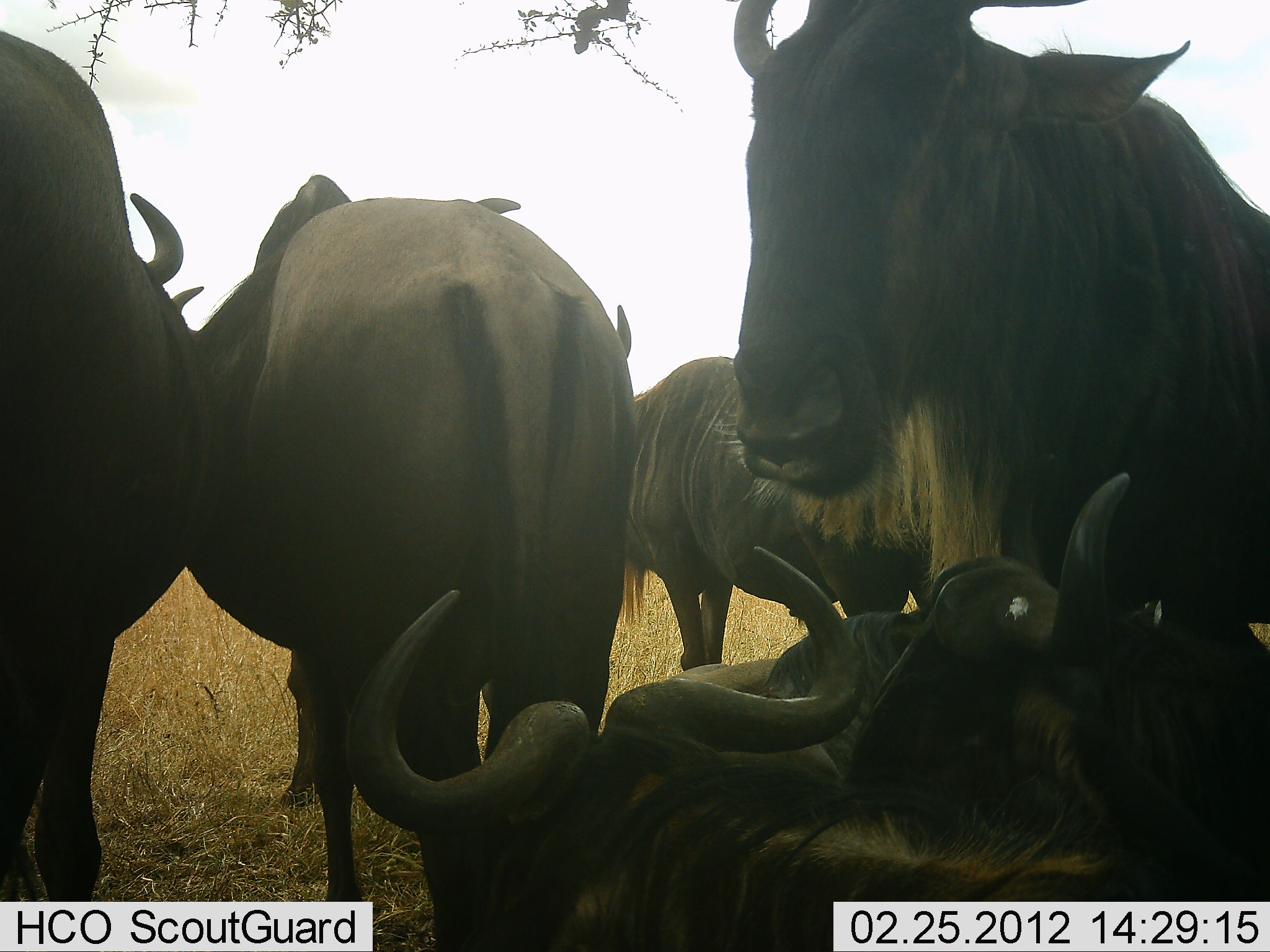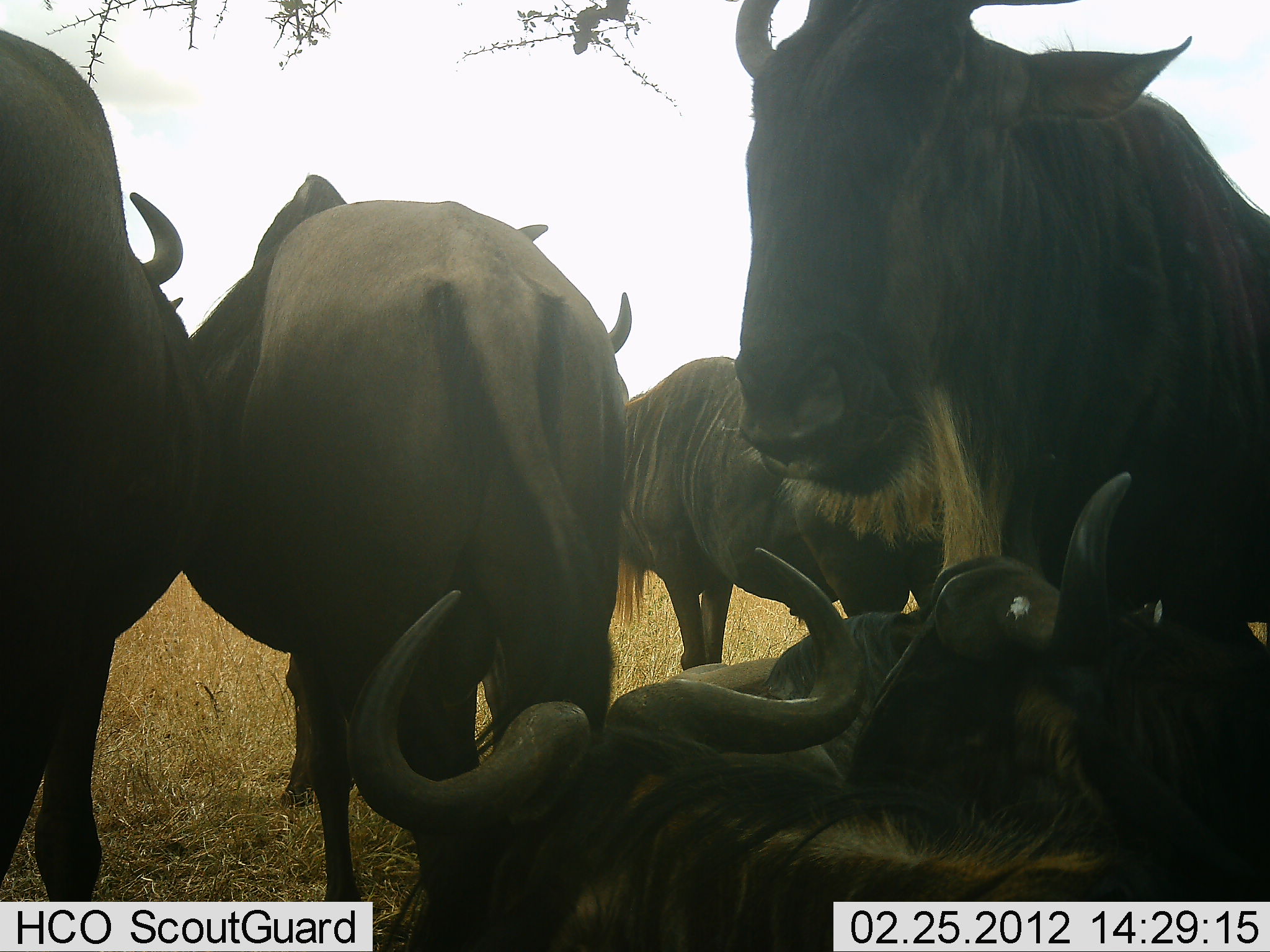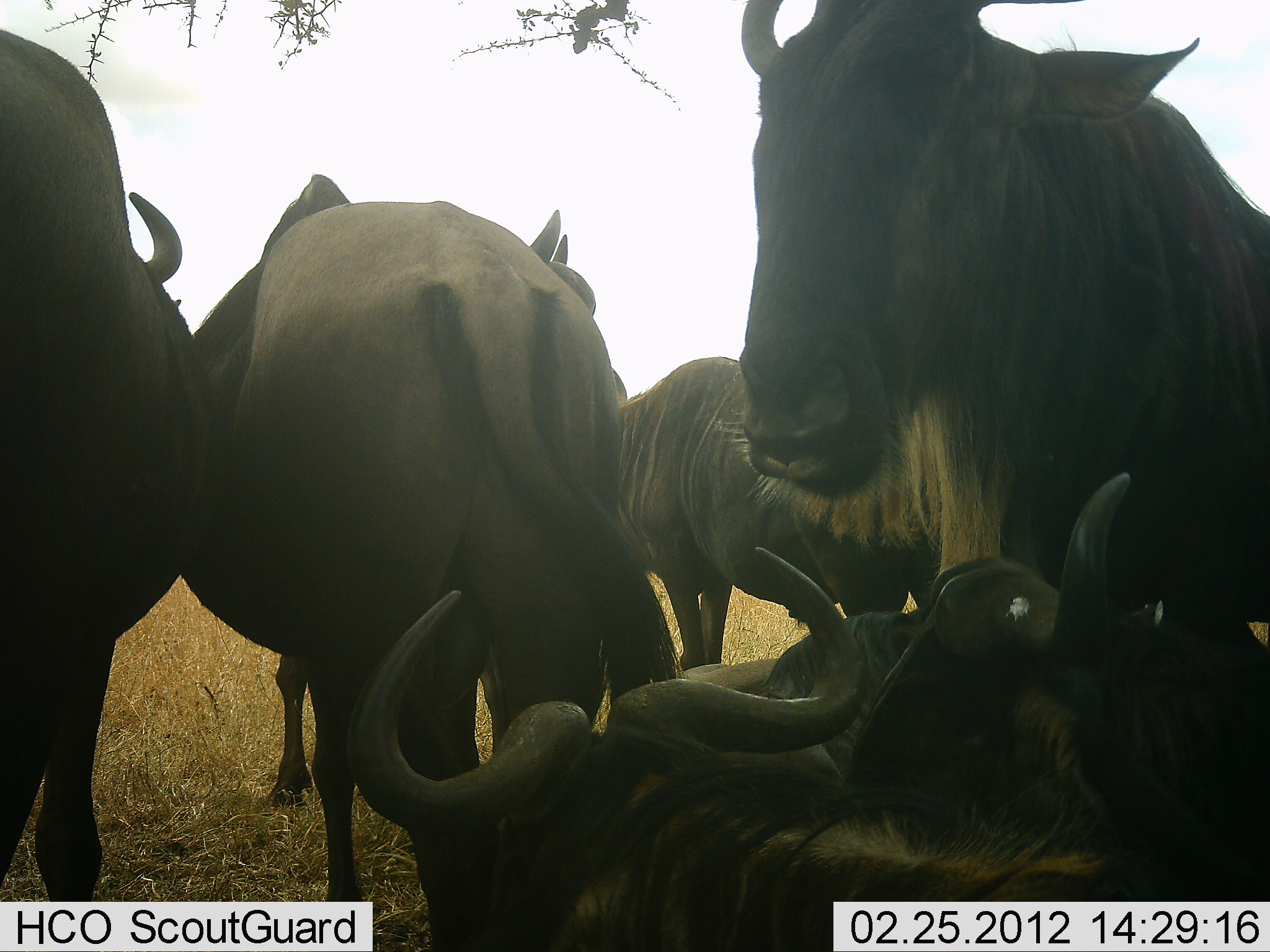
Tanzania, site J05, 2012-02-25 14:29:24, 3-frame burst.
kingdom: Animalia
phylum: Chordata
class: Mammalia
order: Artiodactyla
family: Bovidae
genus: Connochaetes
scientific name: Connochaetes taurinus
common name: blue wildebeest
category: wildebeest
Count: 6.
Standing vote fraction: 90%.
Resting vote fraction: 95%.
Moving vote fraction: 0%.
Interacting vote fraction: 10%.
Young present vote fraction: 0%.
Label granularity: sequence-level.